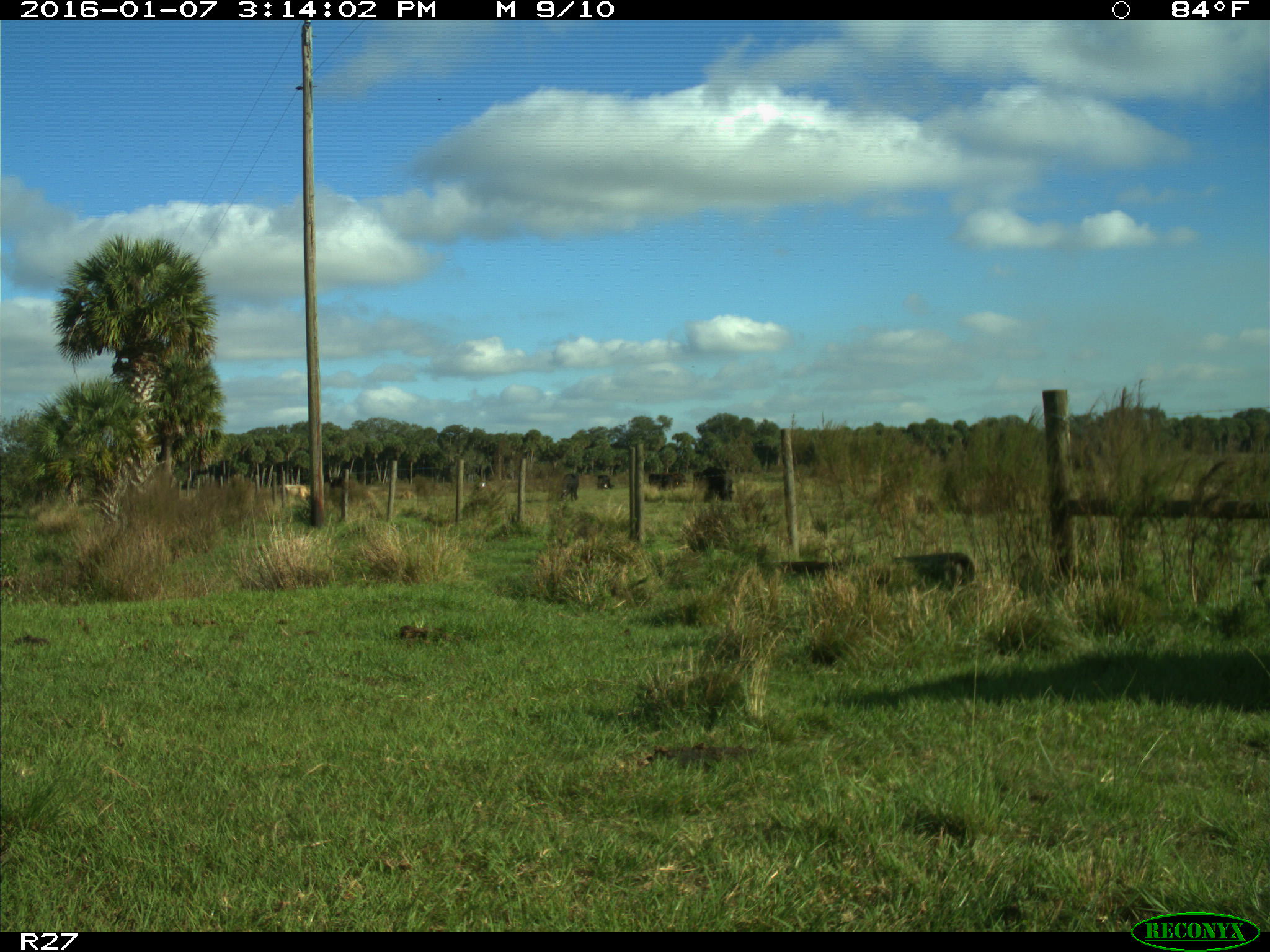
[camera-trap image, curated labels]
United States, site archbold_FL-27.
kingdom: Animalia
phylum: Chordata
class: Mammalia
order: Artiodactyla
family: Bovidae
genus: Bos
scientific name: Bos taurus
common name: domestic cow